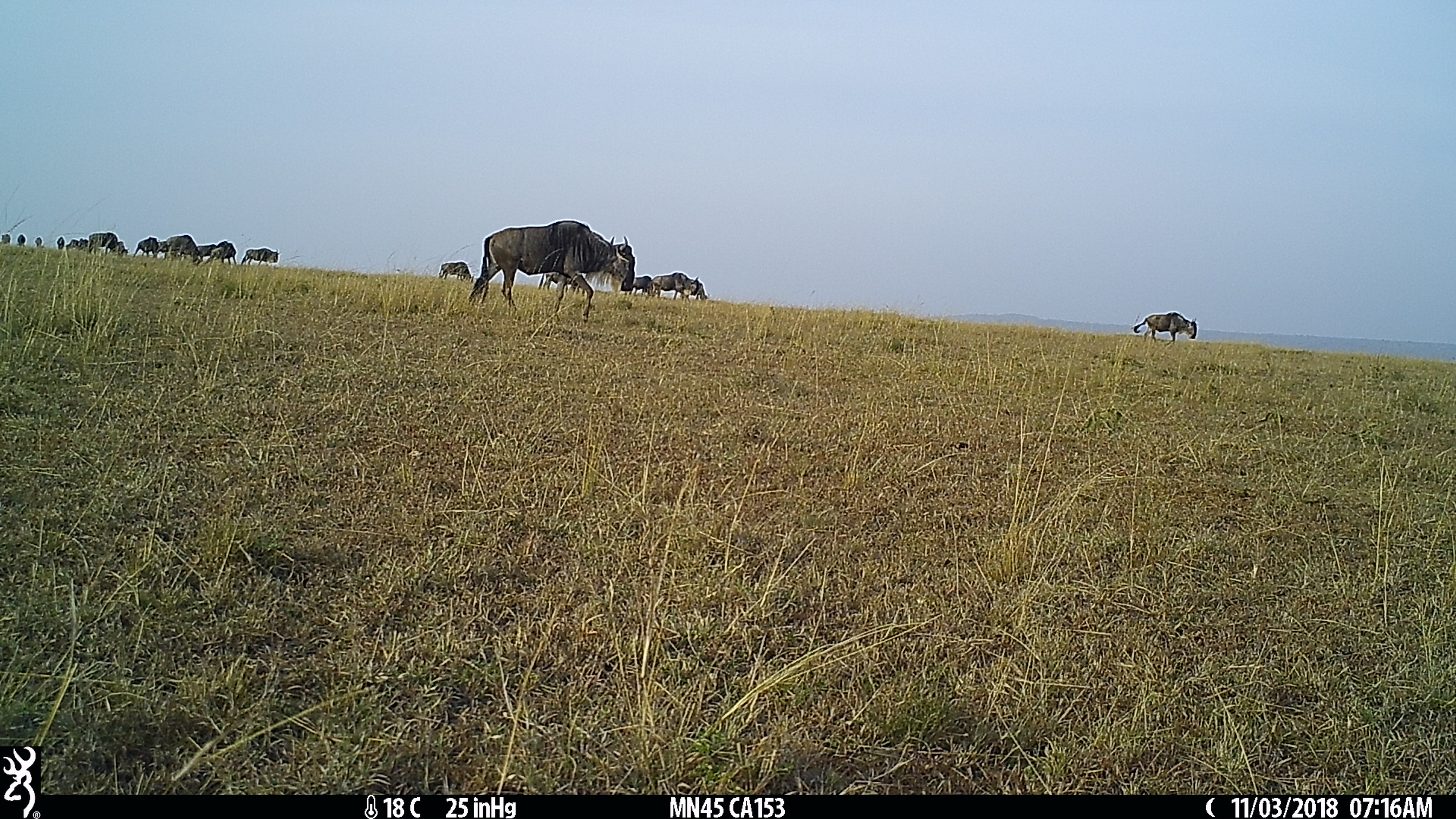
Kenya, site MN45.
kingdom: Animalia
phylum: Chordata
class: Mammalia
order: Artiodactyla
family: Bovidae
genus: Connochaetes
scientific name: Connochaetes taurinus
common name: blue wildebeest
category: wildebeest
Wildebeest (blue wildebeest) (Connochaetes taurinus).